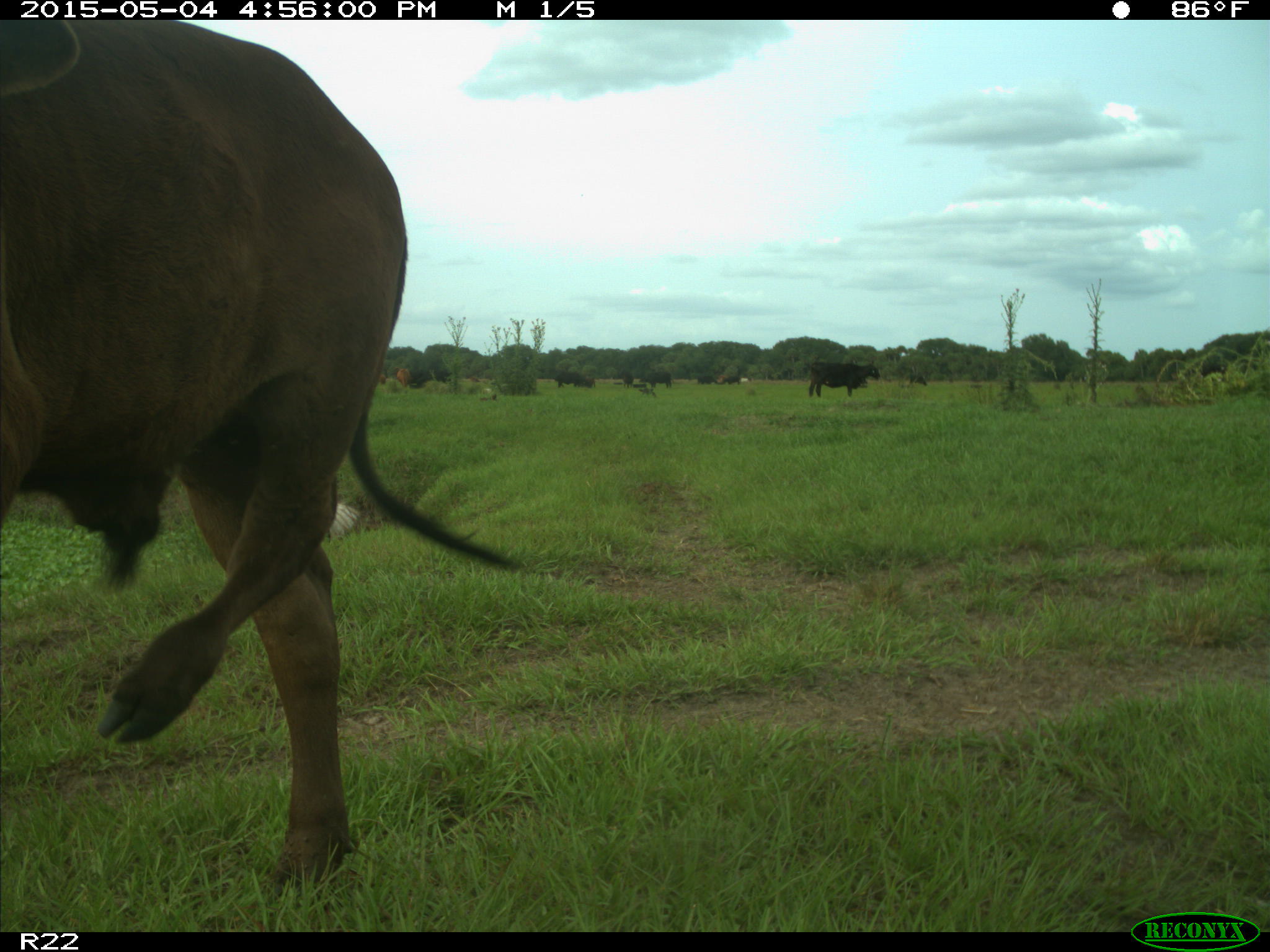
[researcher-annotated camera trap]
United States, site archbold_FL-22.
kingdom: Animalia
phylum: Chordata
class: Mammalia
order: Artiodactyla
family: Bovidae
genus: Bos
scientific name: Bos taurus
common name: domestic cow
Bos taurus (domestic cow).